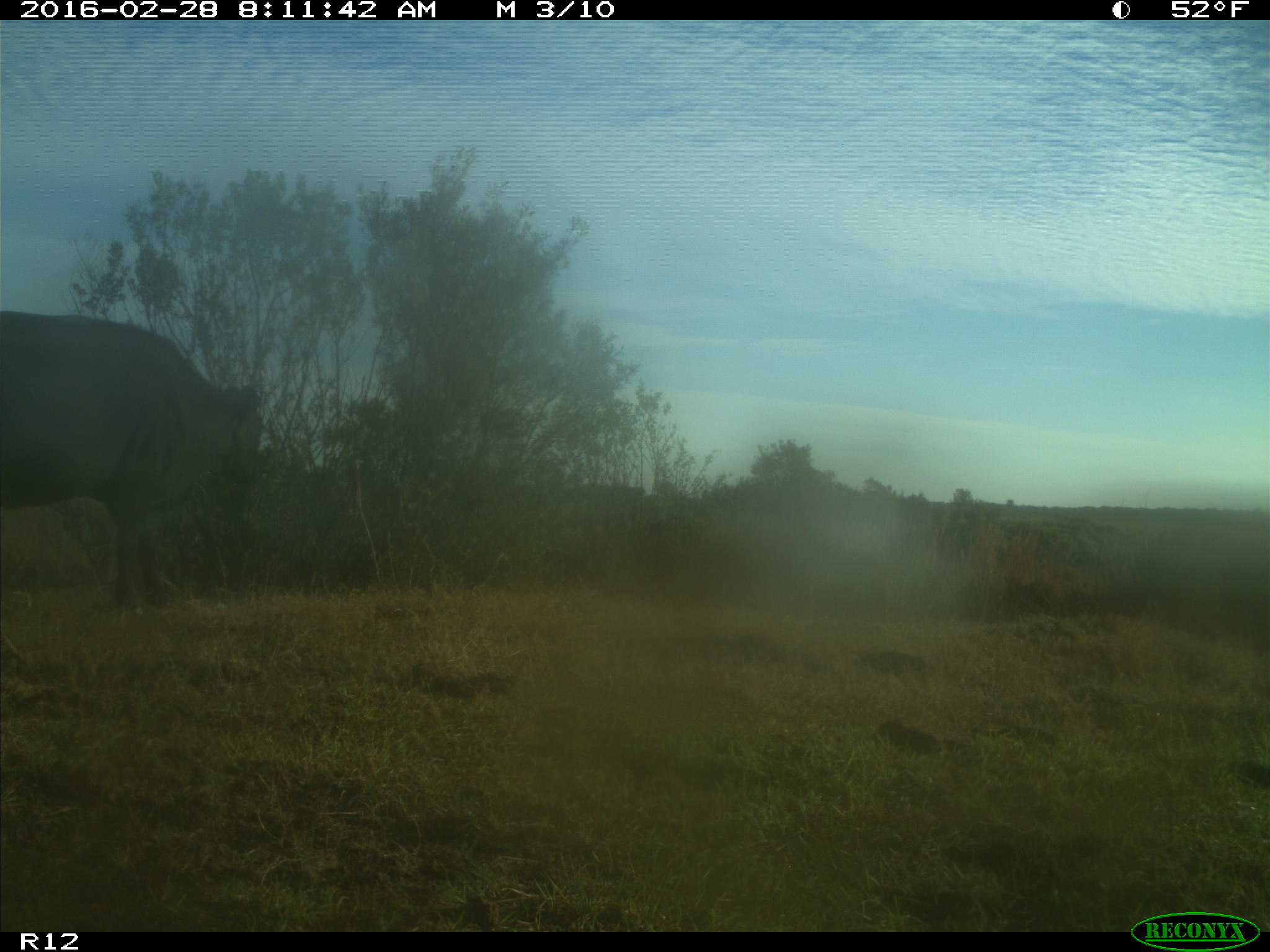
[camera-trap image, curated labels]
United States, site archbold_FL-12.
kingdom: Animalia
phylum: Chordata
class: Mammalia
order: Artiodactyla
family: Bovidae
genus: Bos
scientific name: Bos taurus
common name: domestic cow